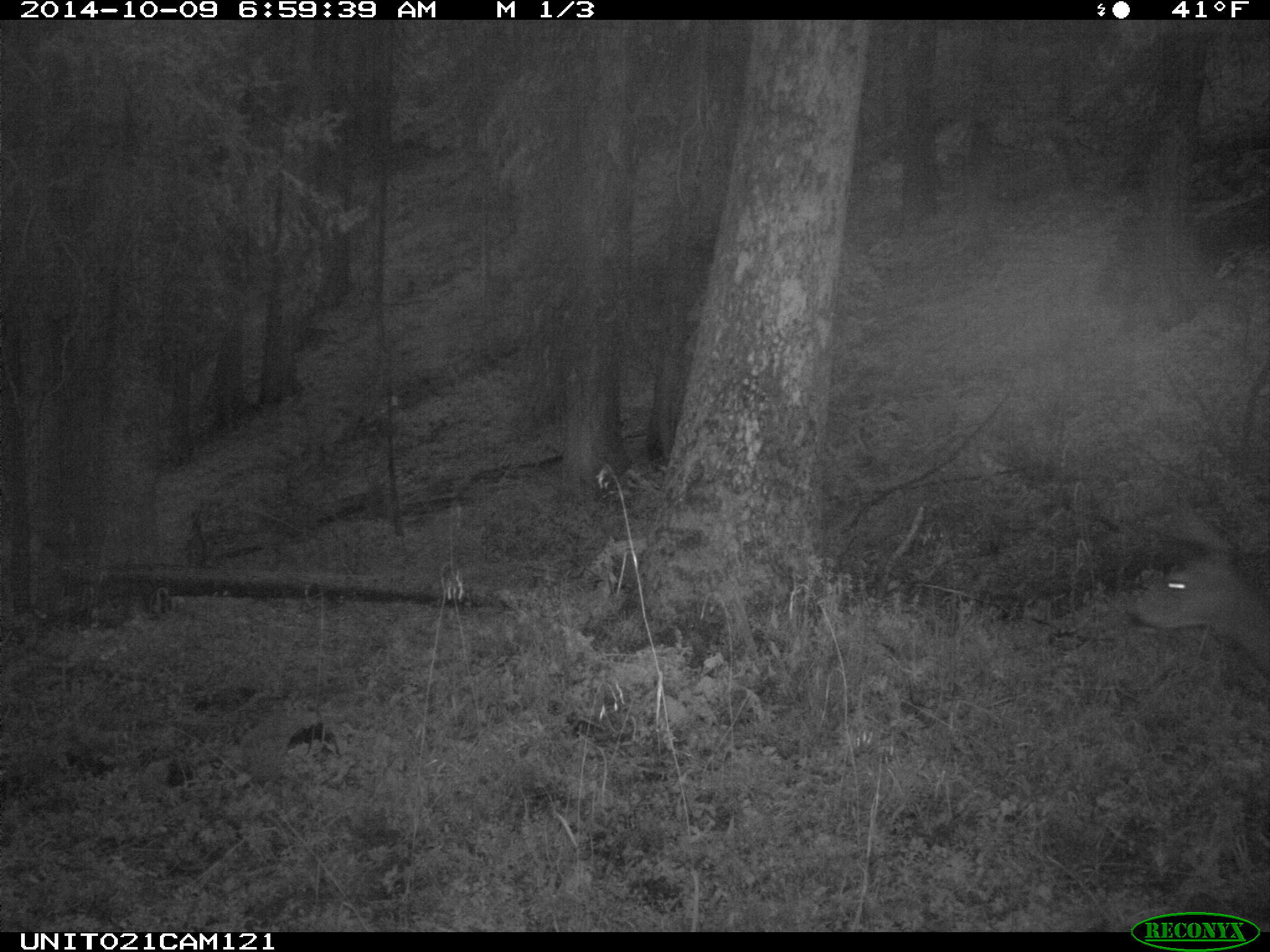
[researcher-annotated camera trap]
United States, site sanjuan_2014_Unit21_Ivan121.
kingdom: Animalia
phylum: Chordata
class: Mammalia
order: Artiodactyla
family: Cervidae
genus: Odocoileus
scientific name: Odocoileus hemionus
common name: mule deer